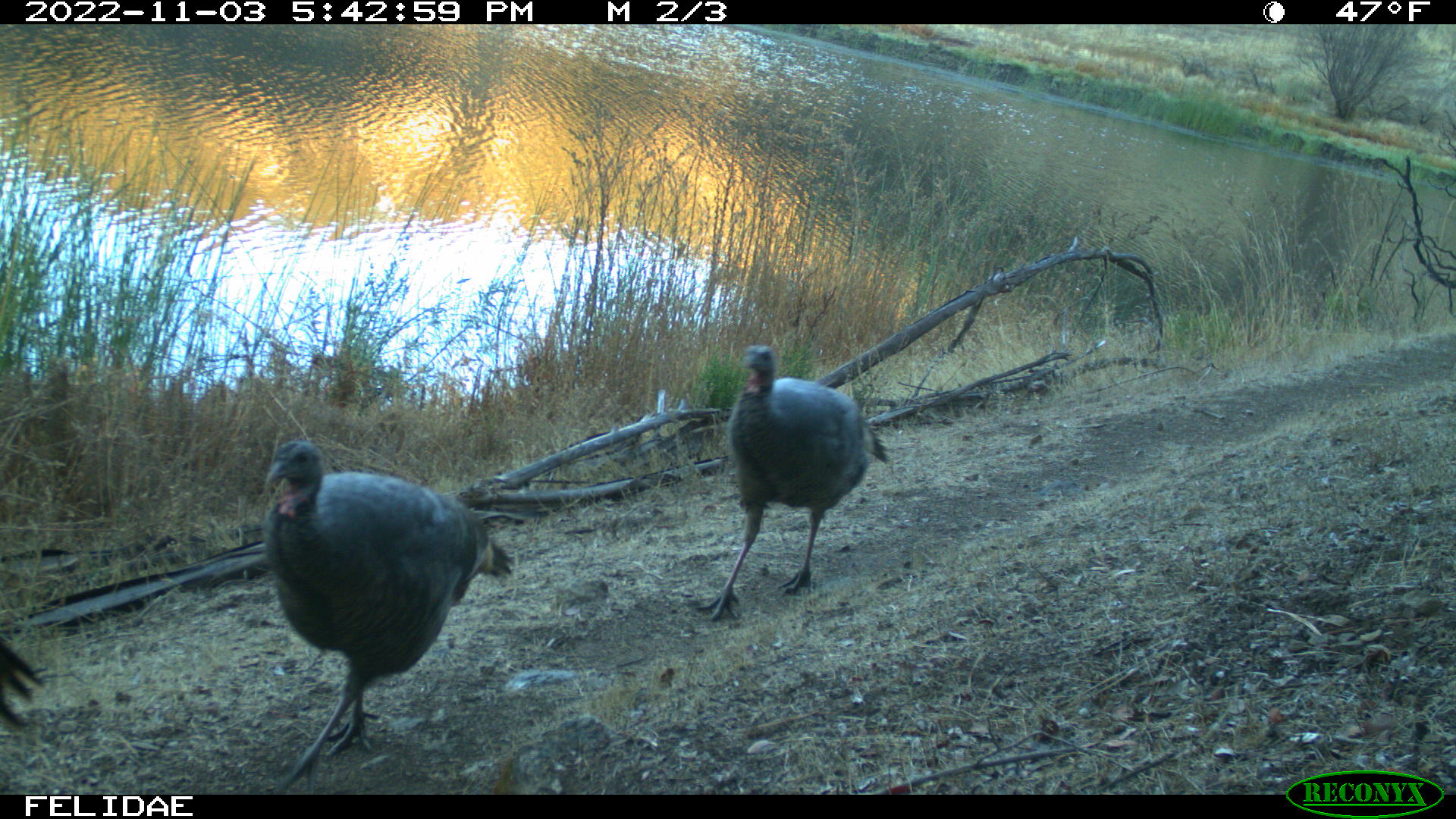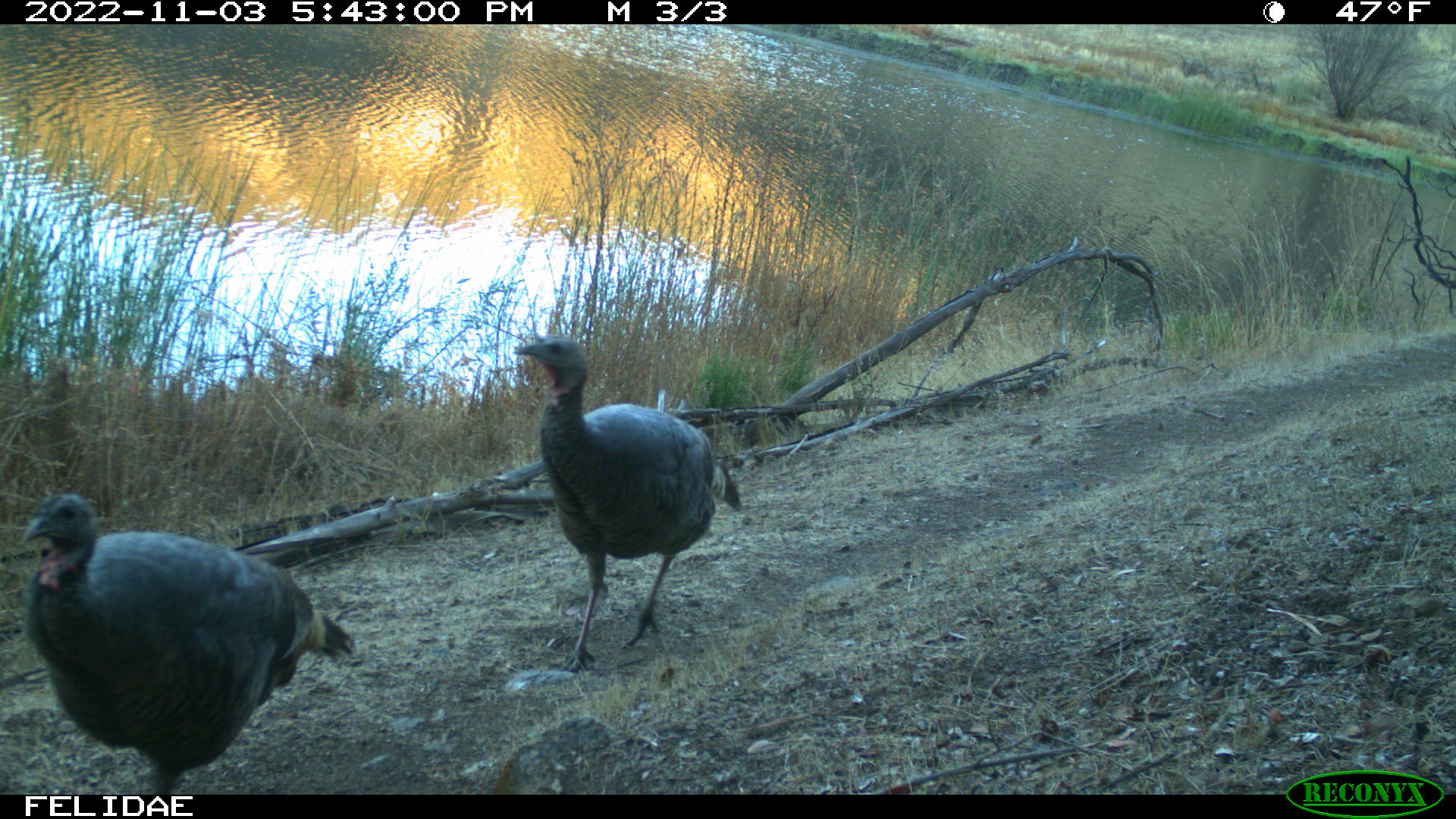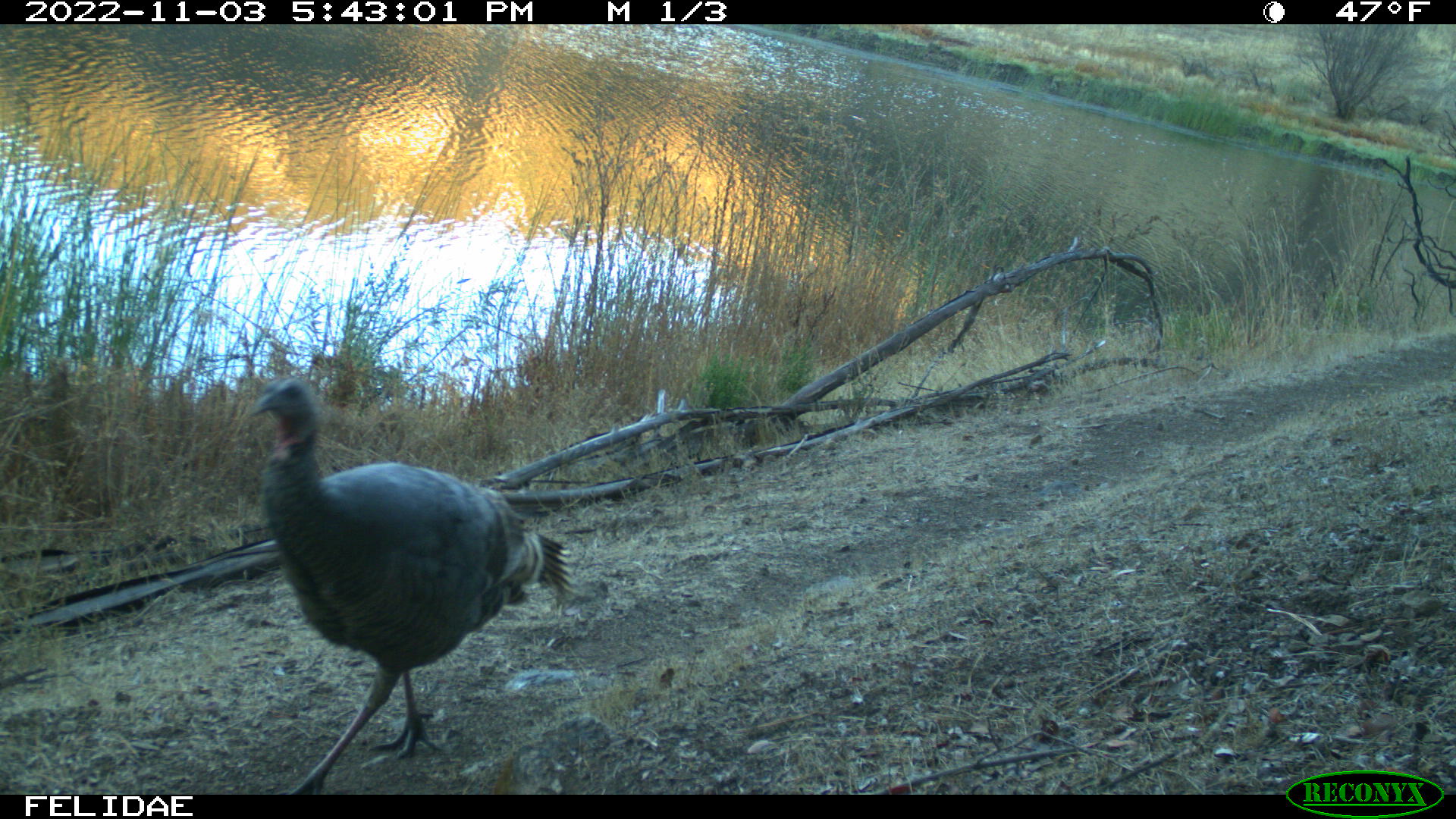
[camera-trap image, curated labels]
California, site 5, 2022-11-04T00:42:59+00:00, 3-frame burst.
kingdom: Animalia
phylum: Chordata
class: Aves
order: Galliformes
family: Phasianidae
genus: Meleagris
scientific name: Meleagris gallopavo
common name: turkey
Turkey (Meleagris gallopavo).